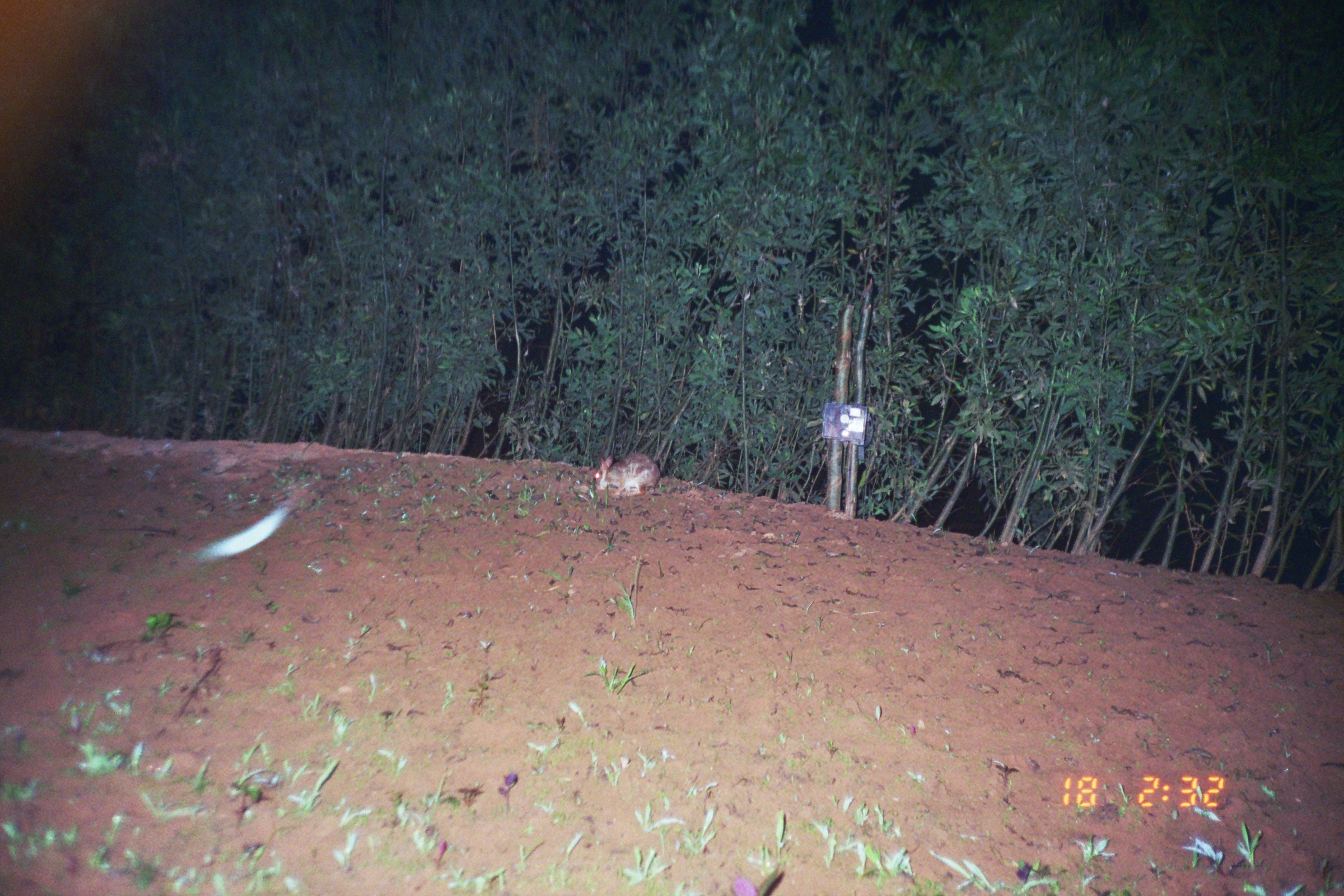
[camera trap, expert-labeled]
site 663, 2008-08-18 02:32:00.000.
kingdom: Animalia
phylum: Chordata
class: Mammalia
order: Lagomorpha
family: Leporidae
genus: Sylvilagus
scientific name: Sylvilagus brasiliensis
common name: tapeti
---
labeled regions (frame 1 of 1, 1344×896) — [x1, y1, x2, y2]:
sylvilagus brasiliensis: [593, 453, 660, 499]